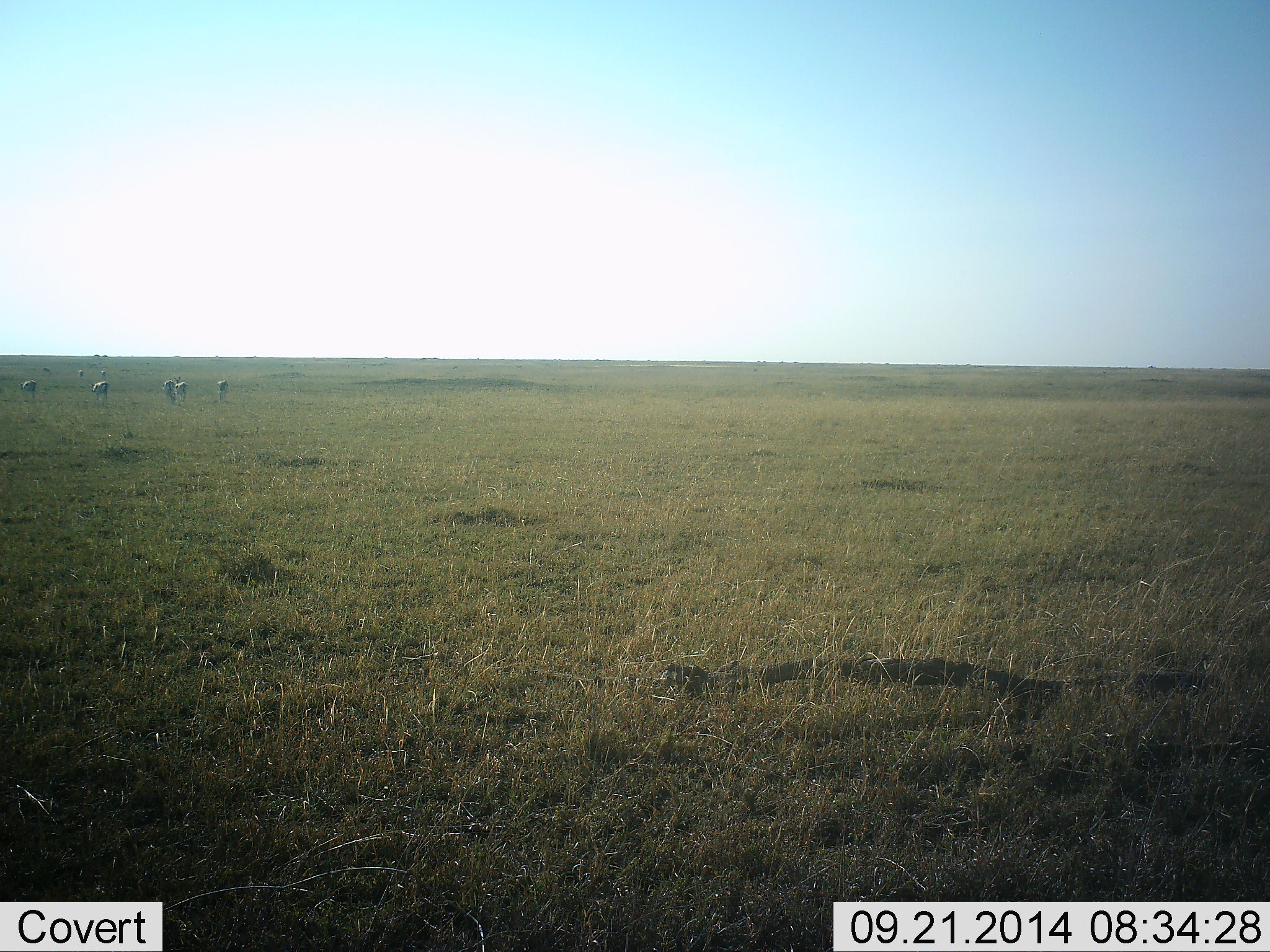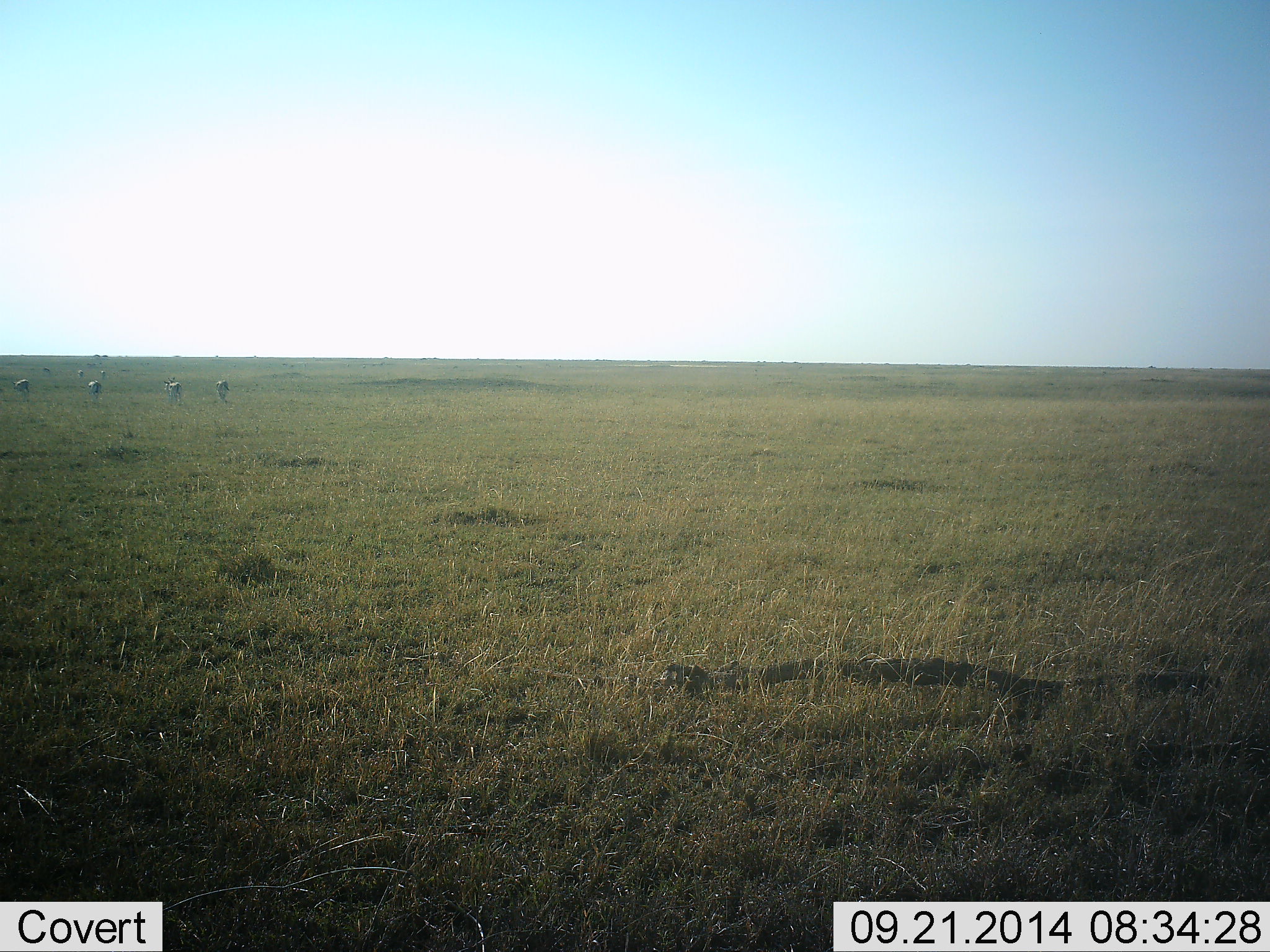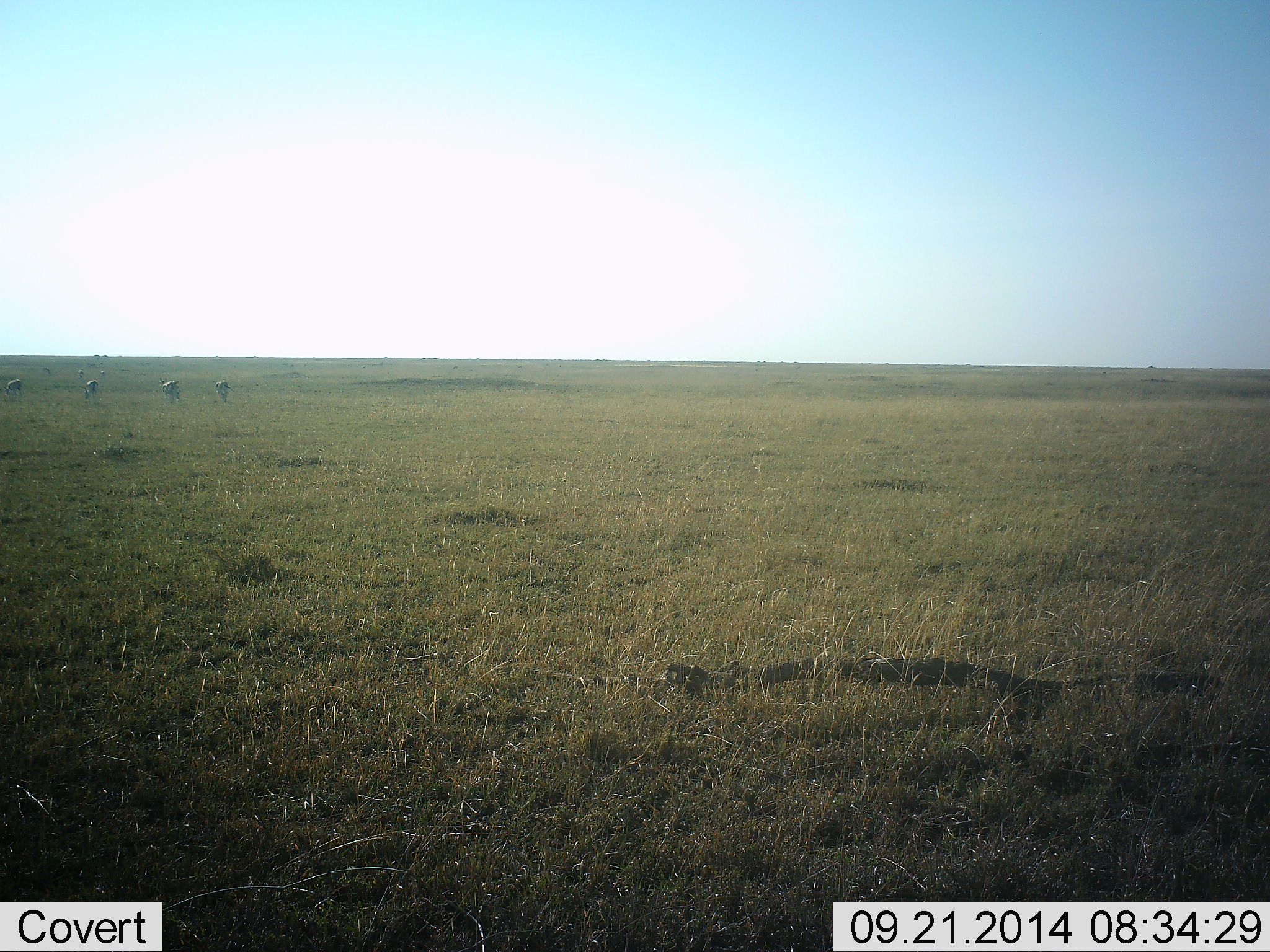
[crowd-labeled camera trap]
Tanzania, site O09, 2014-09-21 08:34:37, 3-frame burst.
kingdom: Animalia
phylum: Chordata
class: Mammalia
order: Perissodactyla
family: Equidae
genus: Equus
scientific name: Equus quagga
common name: plains zebra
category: zebra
Zebra (plains zebra) (Equus quagga), count 4. Behavior (volunteer vote fractions): standing 29%, resting 0%, moving 71%, interacting 0%. Young present (vote fraction): 0%. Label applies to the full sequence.